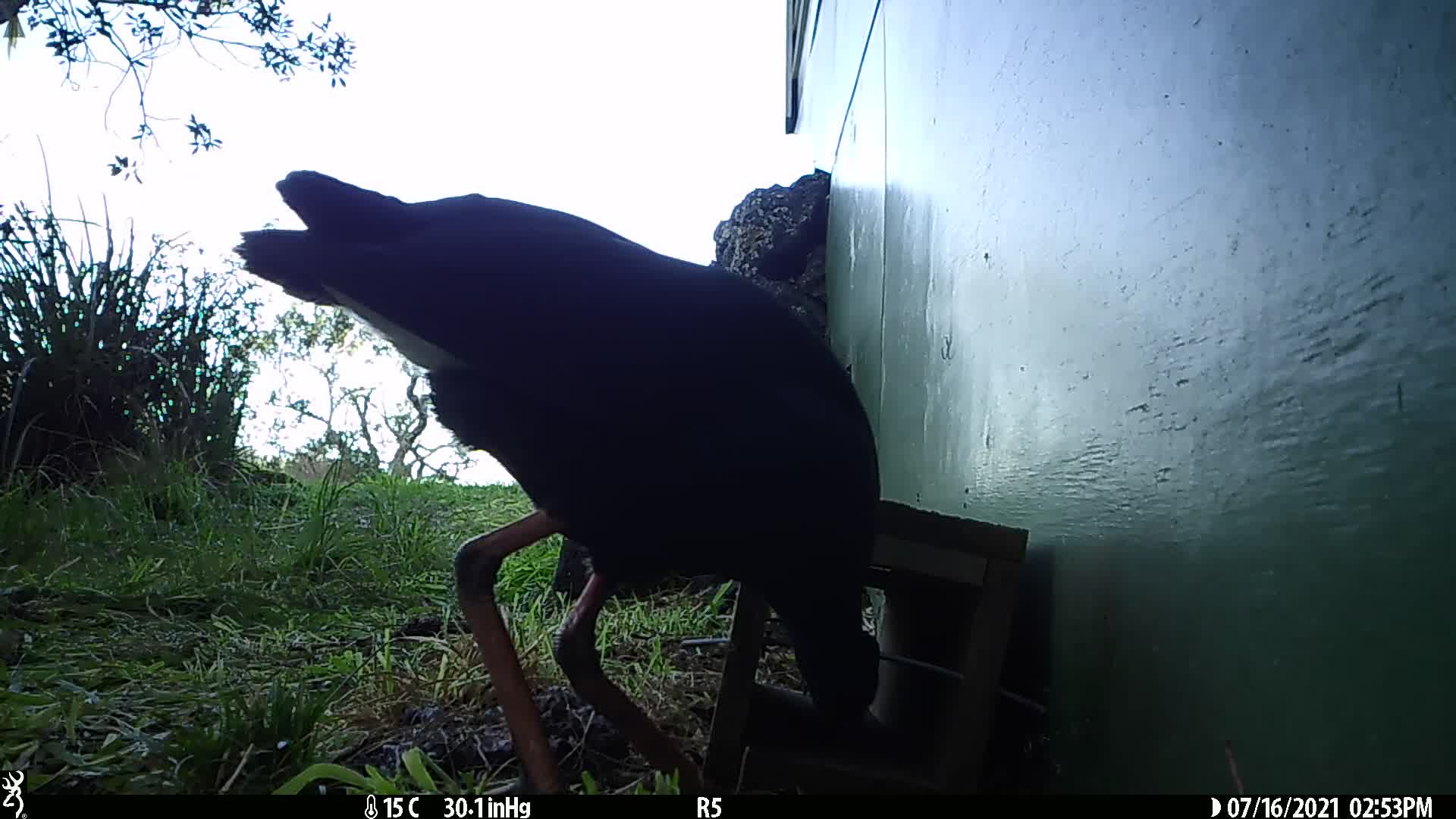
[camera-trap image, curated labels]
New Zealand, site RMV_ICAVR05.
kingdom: Animalia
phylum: Chordata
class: Aves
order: Gruiformes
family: Rallidae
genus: Porphyrio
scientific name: Porphyrio melanotus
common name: australasian swamphen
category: pukeko